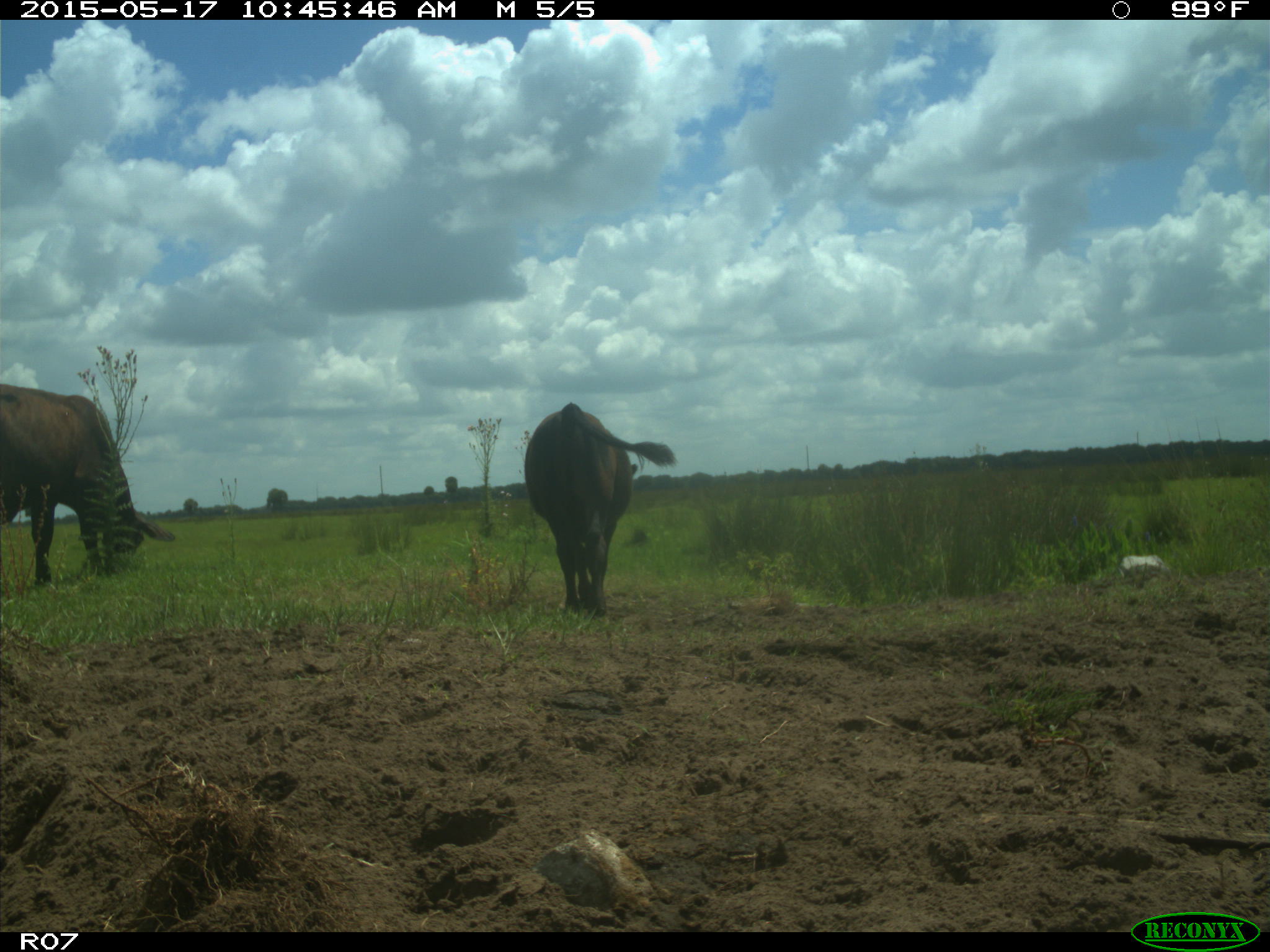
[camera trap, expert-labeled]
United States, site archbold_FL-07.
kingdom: Animalia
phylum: Chordata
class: Mammalia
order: Artiodactyla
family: Bovidae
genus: Bos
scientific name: Bos taurus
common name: domestic cow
Bos taurus (domestic cow).